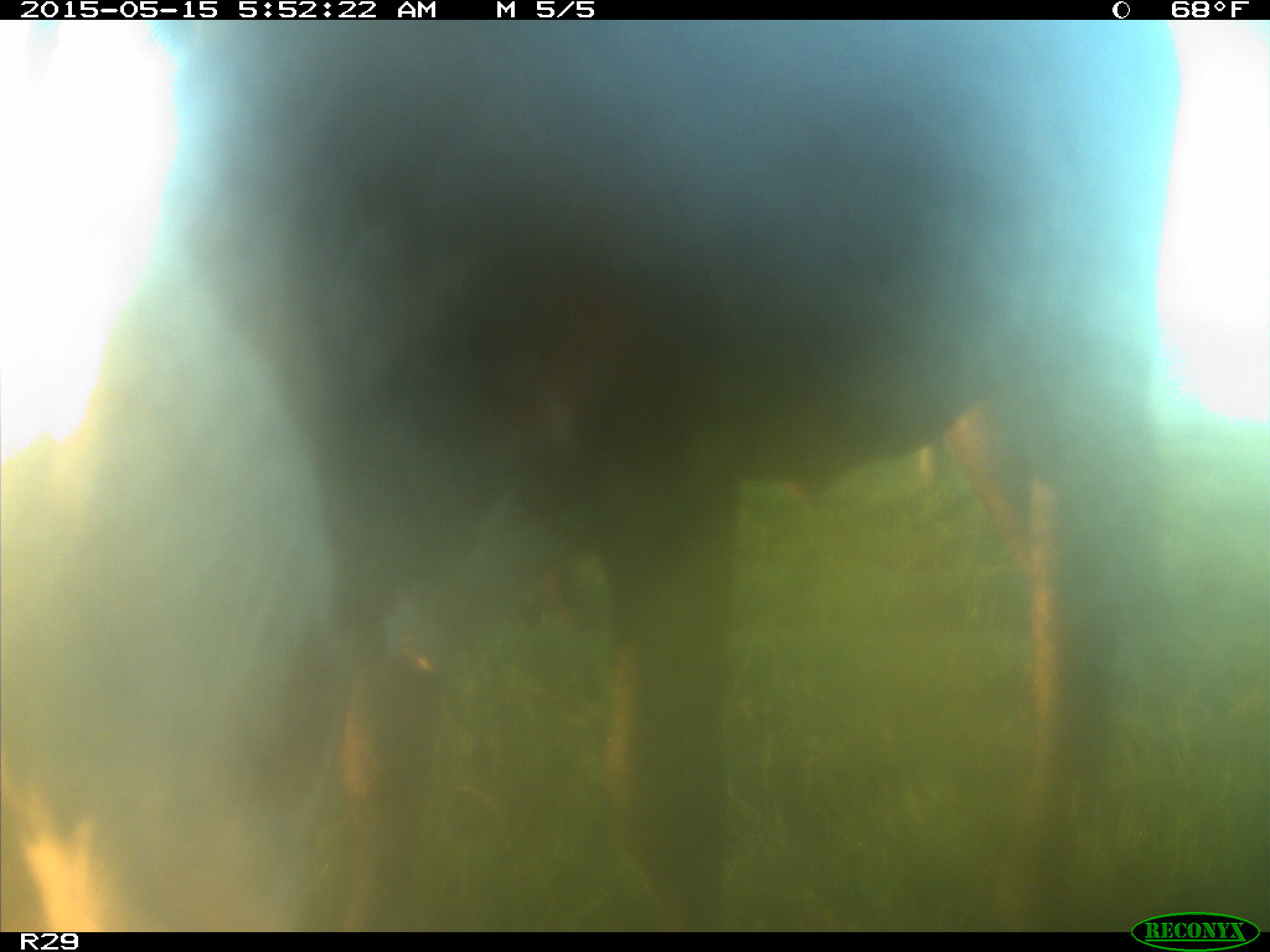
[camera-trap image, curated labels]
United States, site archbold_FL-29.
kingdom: Animalia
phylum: Chordata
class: Mammalia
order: Artiodactyla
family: Bovidae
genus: Bos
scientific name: Bos taurus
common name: domestic cow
Bos taurus (domestic cow).